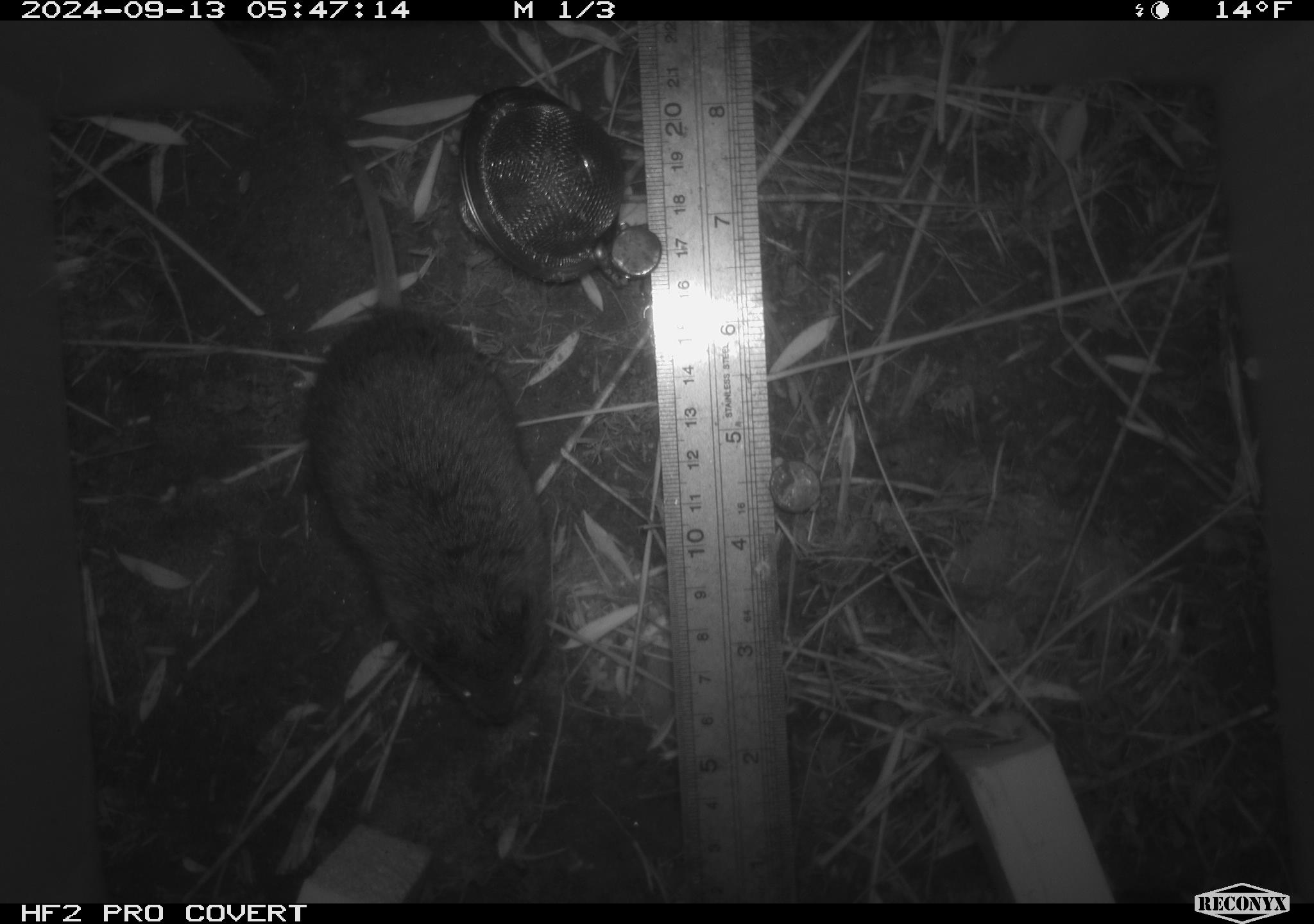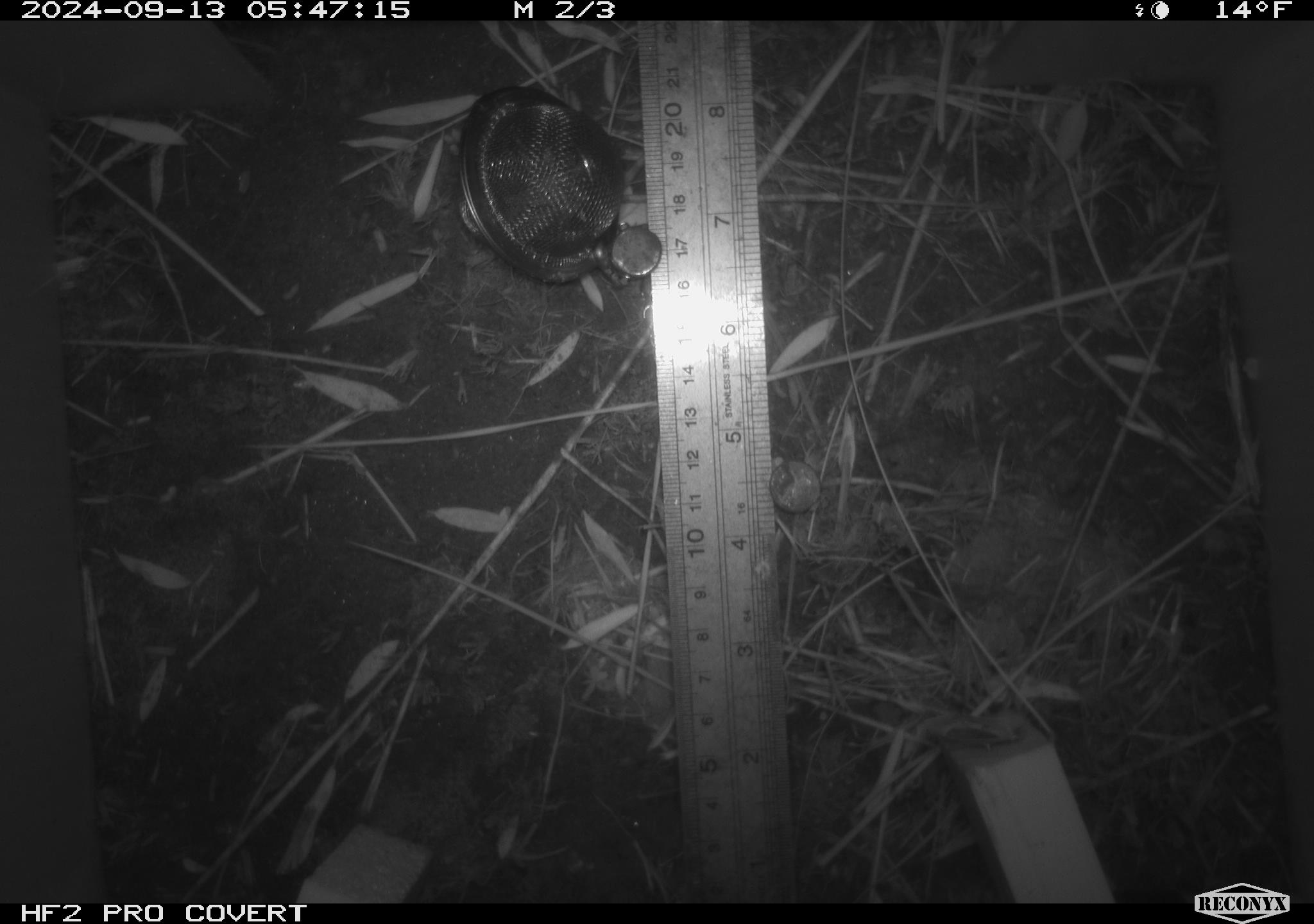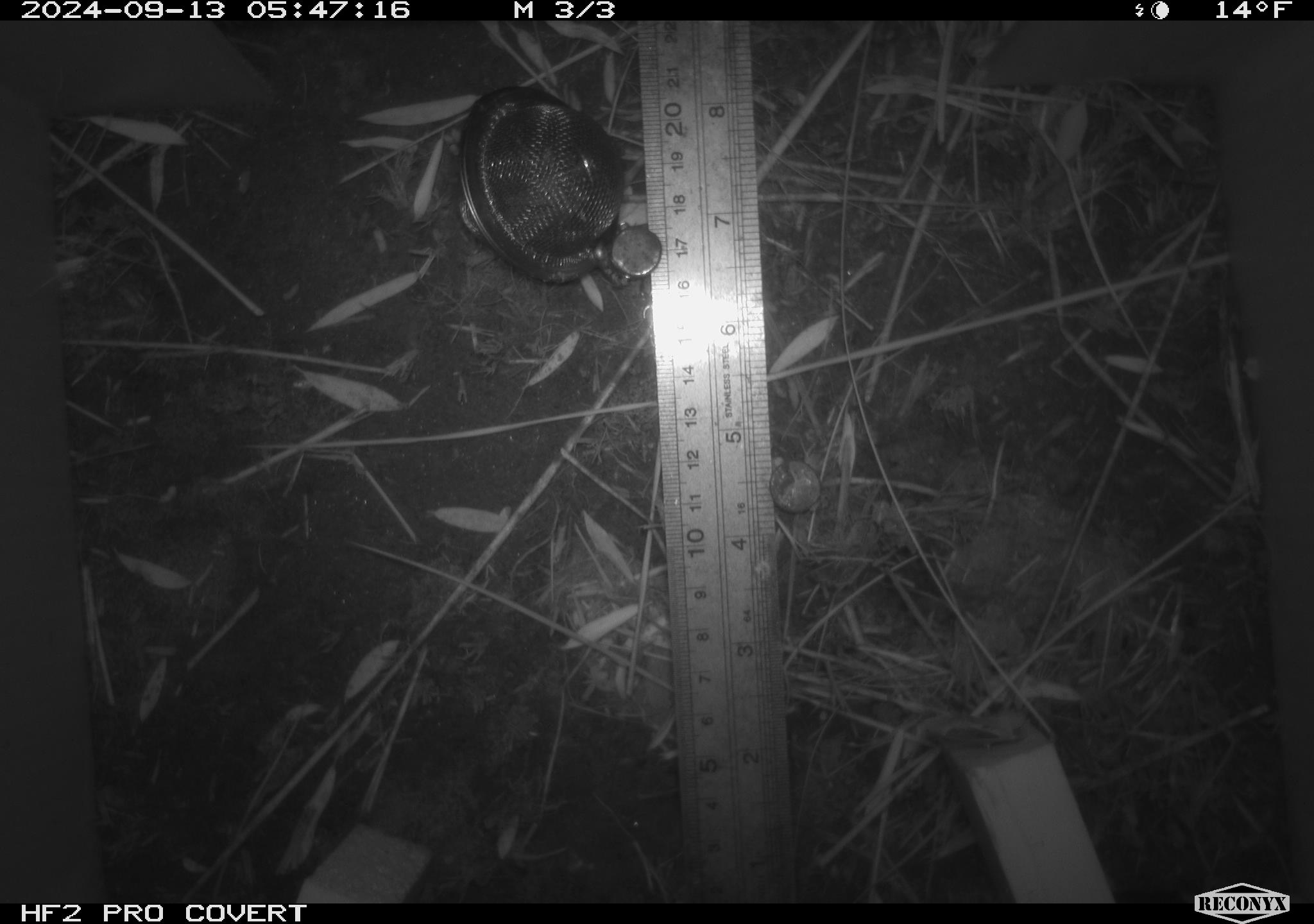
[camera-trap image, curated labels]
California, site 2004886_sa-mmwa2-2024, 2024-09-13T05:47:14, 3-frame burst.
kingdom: Animalia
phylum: Chordata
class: Mammalia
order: Rodentia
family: Cricetidae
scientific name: Arvicolinae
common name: voles, lemmings, and muskrats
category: arvicolinae subfamily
Arvicolinae subfamily (voles, lemmings, and muskrats) (Arvicolinae).